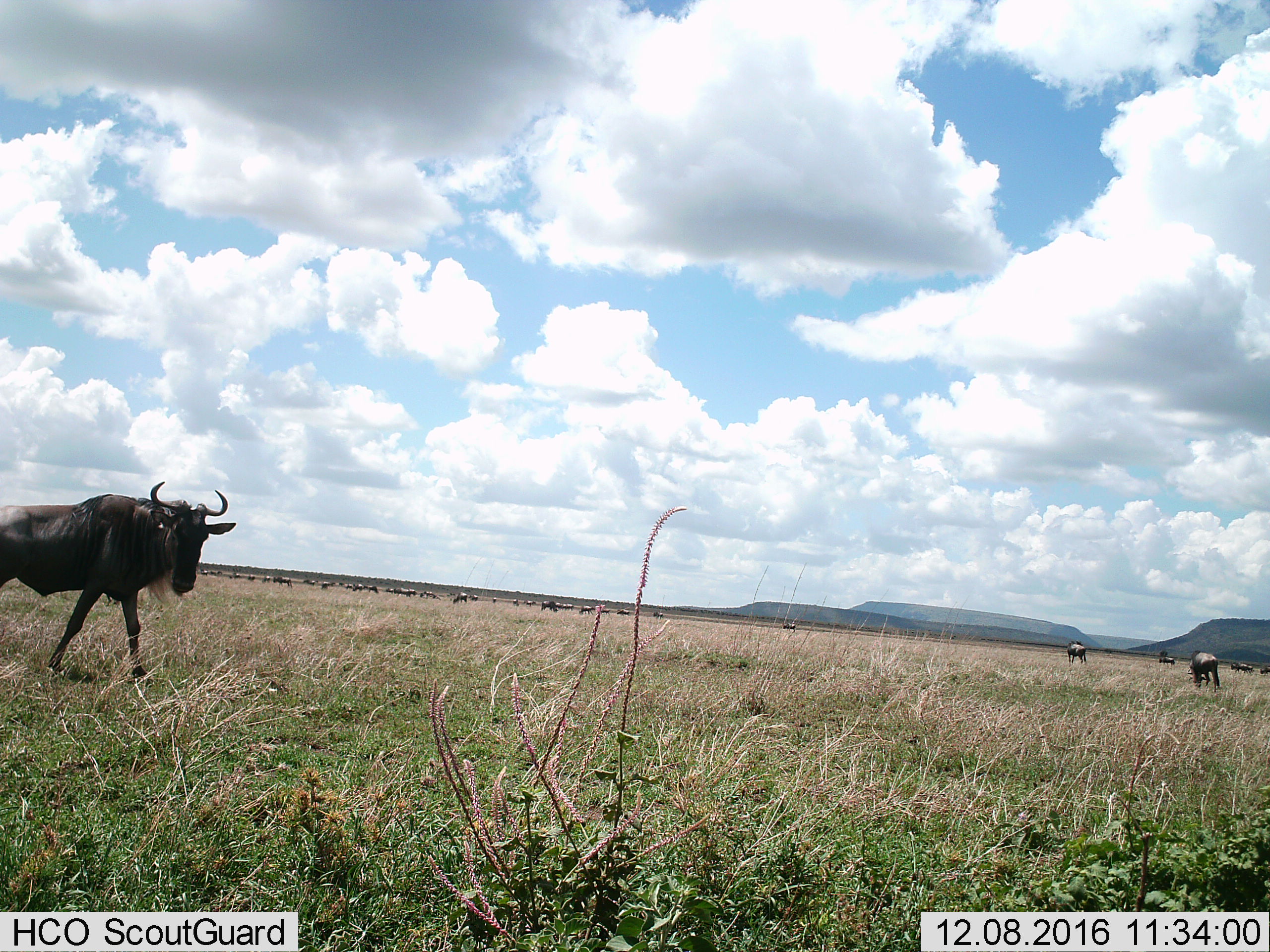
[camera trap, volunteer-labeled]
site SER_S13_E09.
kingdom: Animalia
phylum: Chordata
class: Mammalia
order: Artiodactyla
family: Bovidae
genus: Connochaetes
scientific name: Connochaetes taurinus taurinus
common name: blue wildebeest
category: wildebeestblue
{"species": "wildebeestblue (blue wildebeest) (Connochaetes taurinus taurinus)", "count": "11-50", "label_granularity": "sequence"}